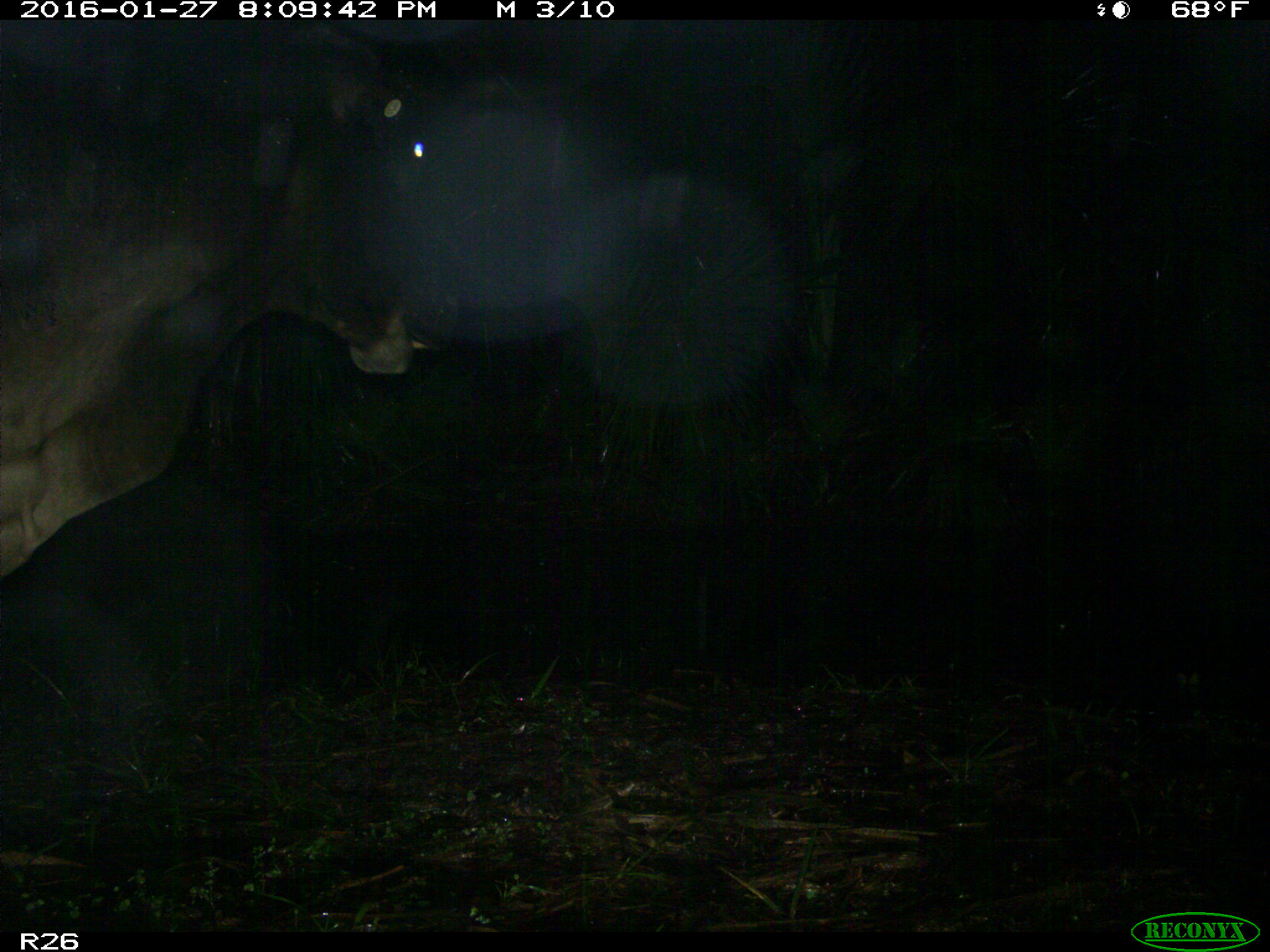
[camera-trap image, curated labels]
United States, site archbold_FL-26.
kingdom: Animalia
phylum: Chordata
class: Mammalia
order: Artiodactyla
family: Bovidae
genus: Bos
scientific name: Bos taurus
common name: domestic cow